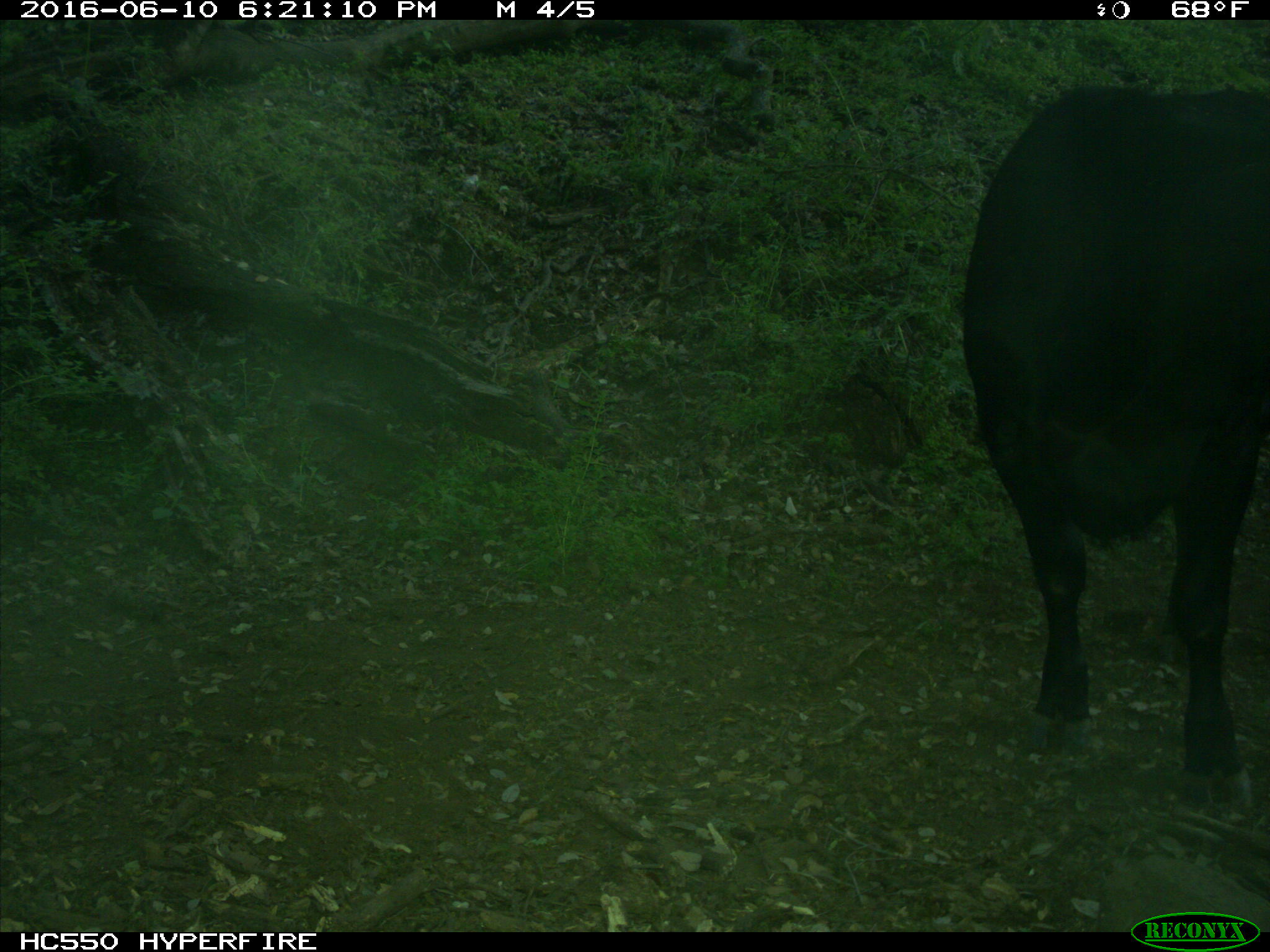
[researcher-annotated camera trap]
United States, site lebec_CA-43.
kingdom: Animalia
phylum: Chordata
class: Mammalia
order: Artiodactyla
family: Bovidae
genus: Bos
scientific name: Bos taurus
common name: domestic cow